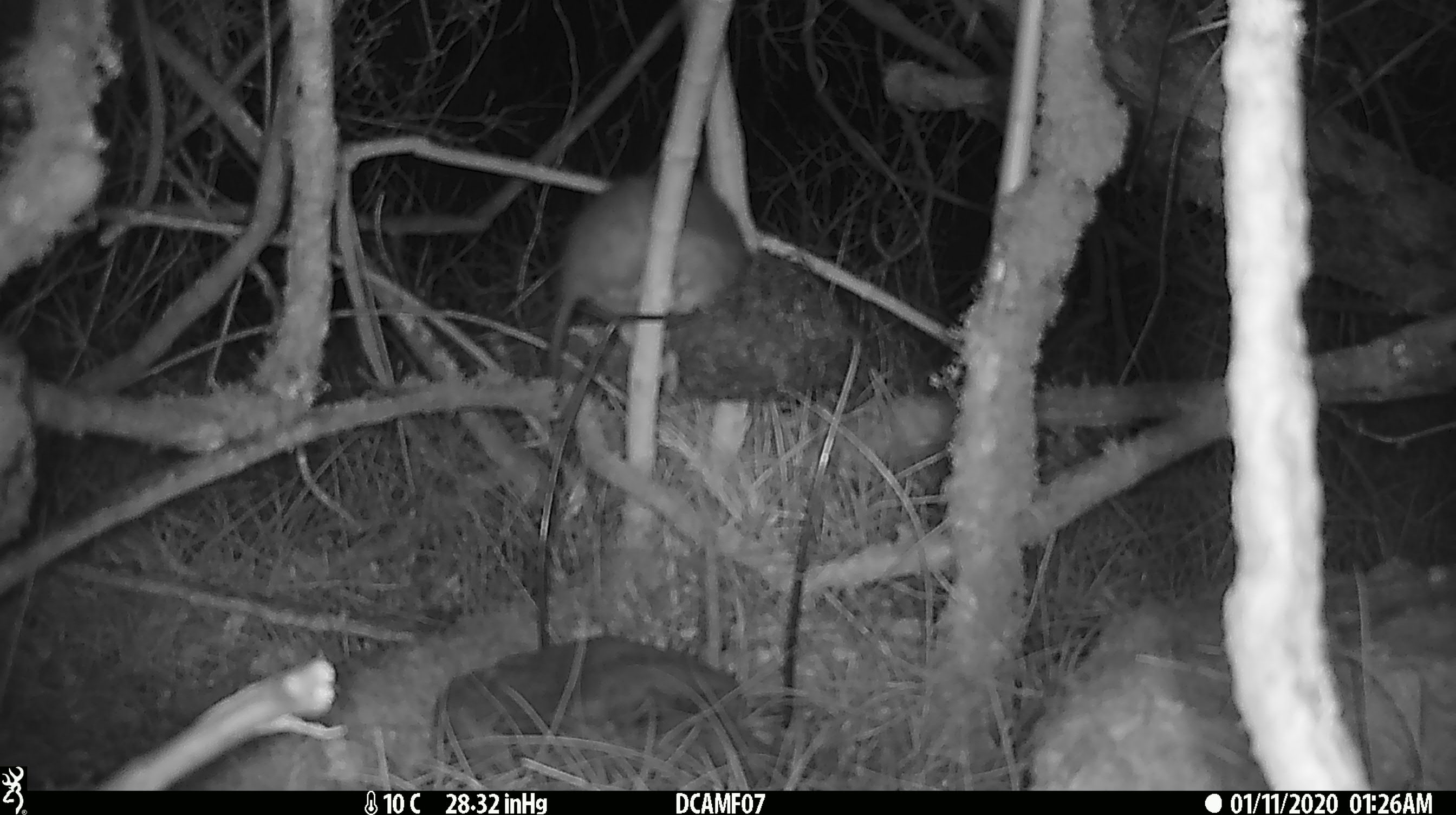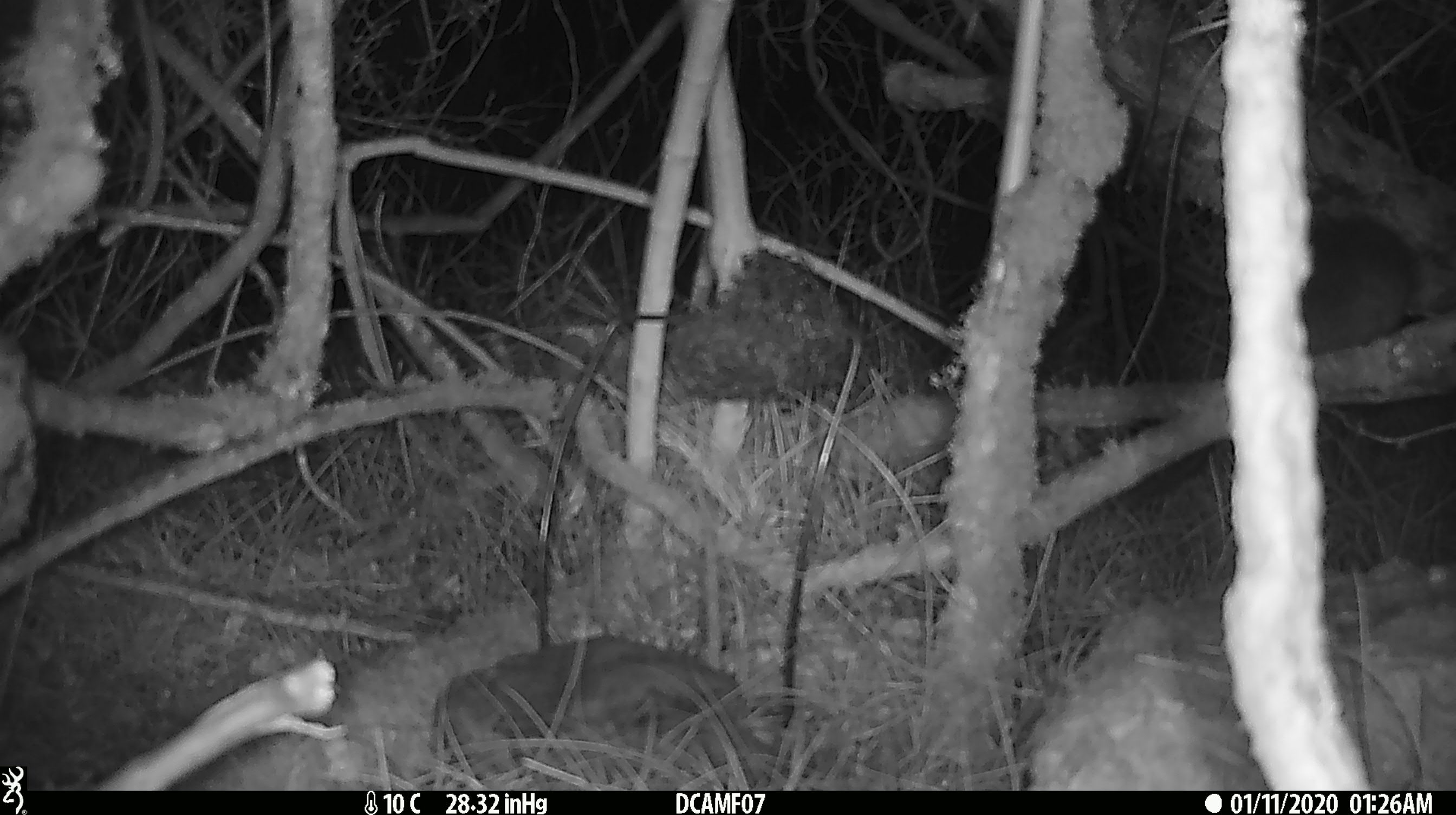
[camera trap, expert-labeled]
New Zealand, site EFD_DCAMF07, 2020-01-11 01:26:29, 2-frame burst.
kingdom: Animalia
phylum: Chordata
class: Mammalia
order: Rodentia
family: Muridae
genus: Rattus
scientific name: Rattus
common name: rat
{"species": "rat (Rattus)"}